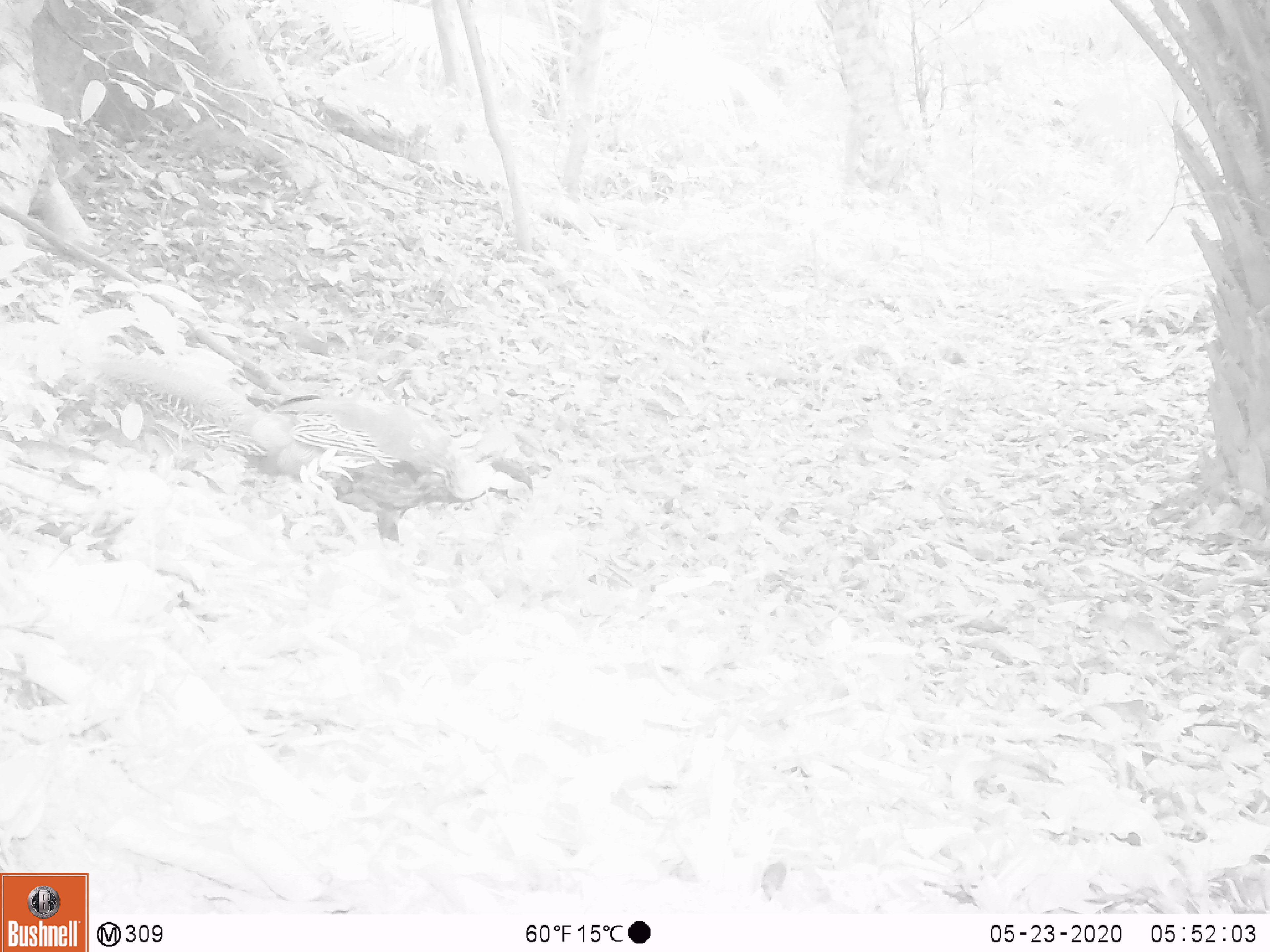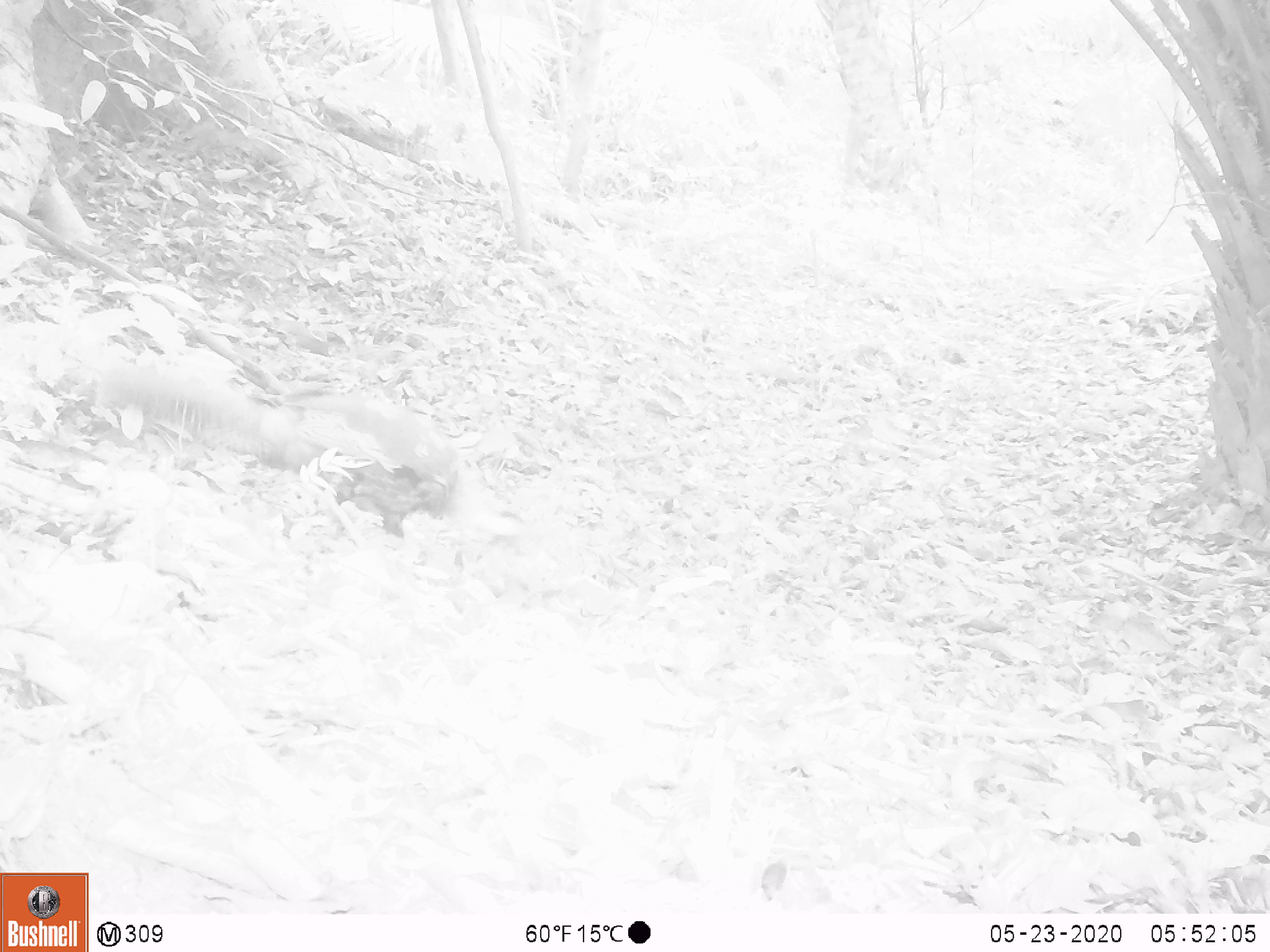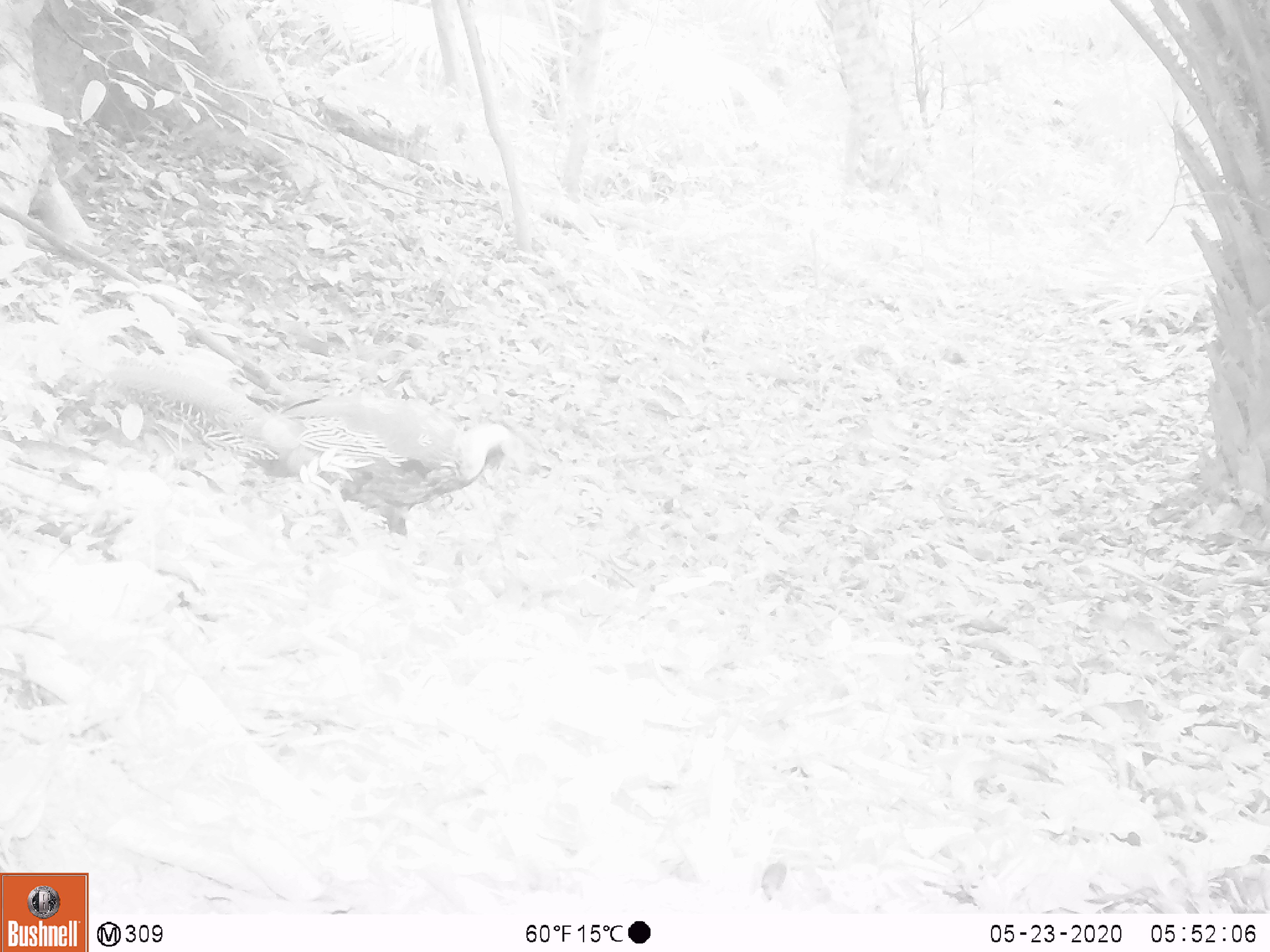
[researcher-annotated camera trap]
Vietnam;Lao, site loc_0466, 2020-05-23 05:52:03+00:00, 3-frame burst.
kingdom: Animalia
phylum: Chordata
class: Aves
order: Galliformes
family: Phasianidae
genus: Lophura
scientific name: Lophura nycthemera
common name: silver pheasant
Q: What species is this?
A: Silver pheasant (Lophura nycthemera).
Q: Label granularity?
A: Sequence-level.